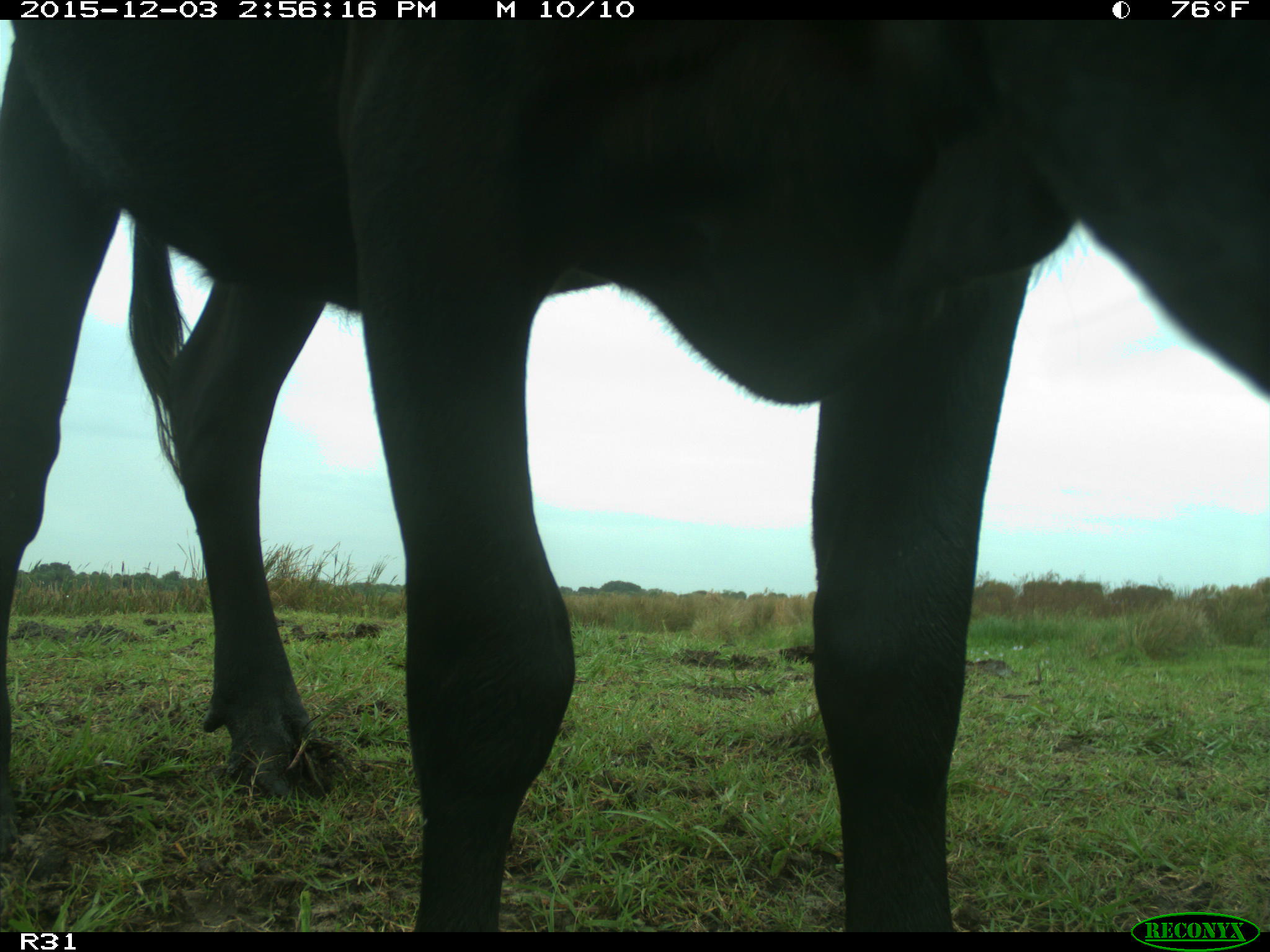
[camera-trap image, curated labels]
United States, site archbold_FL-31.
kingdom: Animalia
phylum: Chordata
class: Mammalia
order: Artiodactyla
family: Bovidae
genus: Bos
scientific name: Bos taurus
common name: domestic cow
Bos taurus (domestic cow).